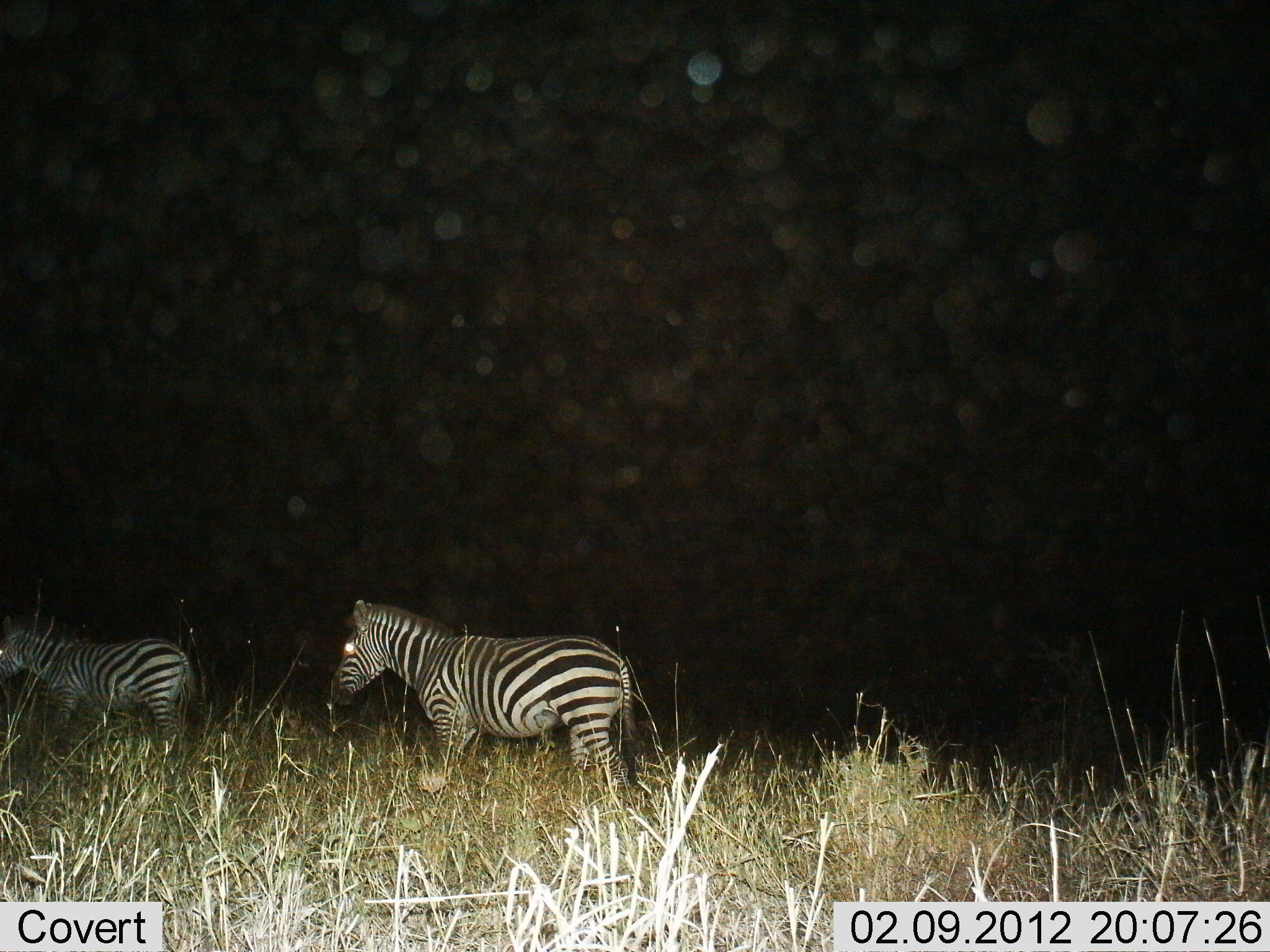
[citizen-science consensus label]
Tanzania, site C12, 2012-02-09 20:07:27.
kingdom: Animalia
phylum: Chordata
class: Mammalia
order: Perissodactyla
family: Equidae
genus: Equus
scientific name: Equus quagga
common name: plains zebra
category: zebra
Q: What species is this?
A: Zebra (plains zebra) (Equus quagga).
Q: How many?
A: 2.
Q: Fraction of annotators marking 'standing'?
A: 35%.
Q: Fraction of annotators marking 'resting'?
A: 0%.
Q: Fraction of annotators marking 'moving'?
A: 65%.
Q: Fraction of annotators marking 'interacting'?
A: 0%.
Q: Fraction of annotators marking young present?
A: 0%.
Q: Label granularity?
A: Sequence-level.